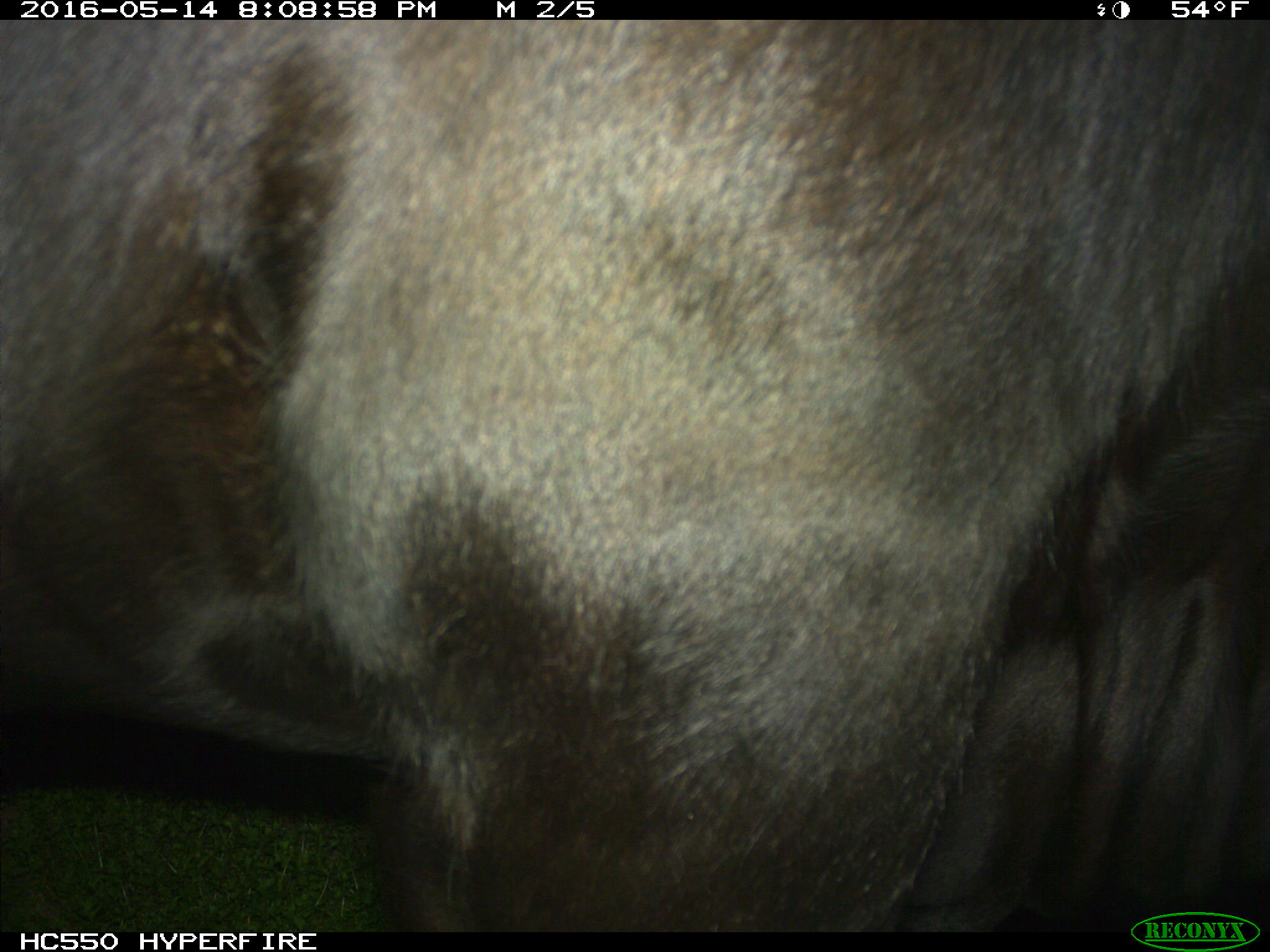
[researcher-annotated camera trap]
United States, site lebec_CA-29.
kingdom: Animalia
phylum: Chordata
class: Mammalia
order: Artiodactyla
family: Bovidae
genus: Bos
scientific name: Bos taurus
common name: domestic cow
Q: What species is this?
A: Bos taurus (domestic cow).